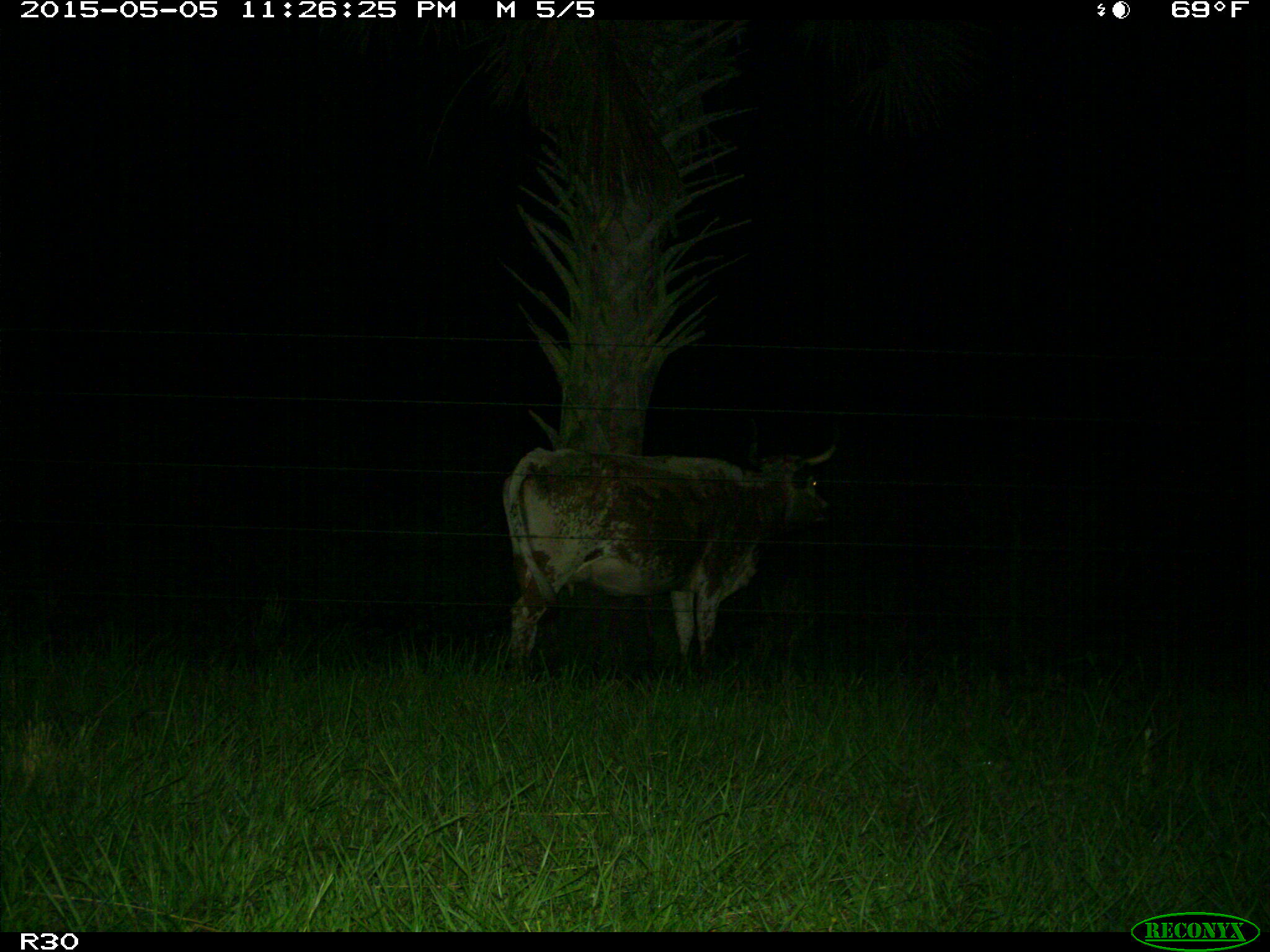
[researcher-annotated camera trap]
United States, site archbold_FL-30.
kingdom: Animalia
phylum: Chordata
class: Mammalia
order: Artiodactyla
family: Bovidae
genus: Bos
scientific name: Bos taurus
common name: domestic cow